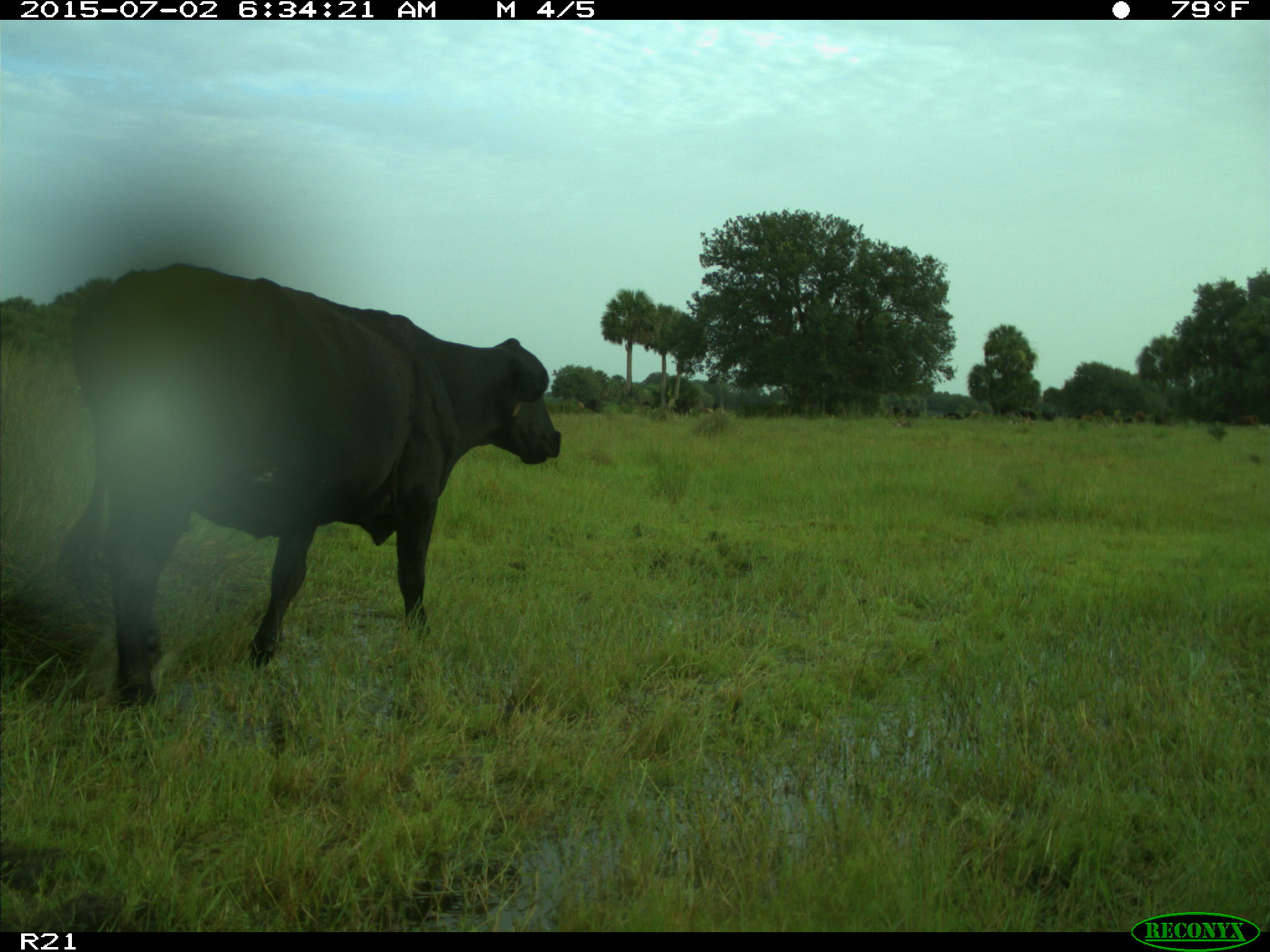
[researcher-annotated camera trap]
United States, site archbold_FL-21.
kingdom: Animalia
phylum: Chordata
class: Mammalia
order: Artiodactyla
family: Bovidae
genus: Bos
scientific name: Bos taurus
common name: domestic cow